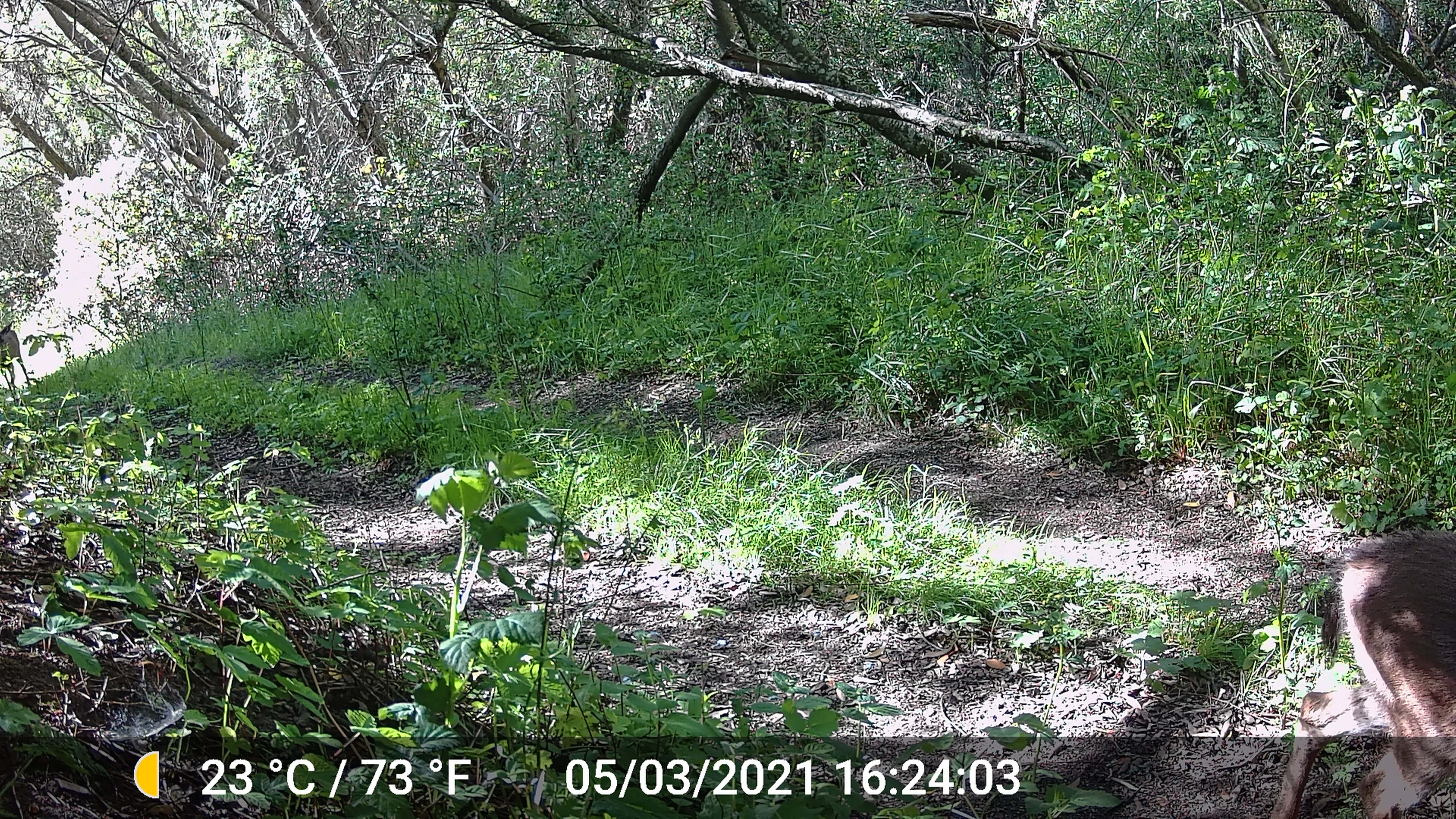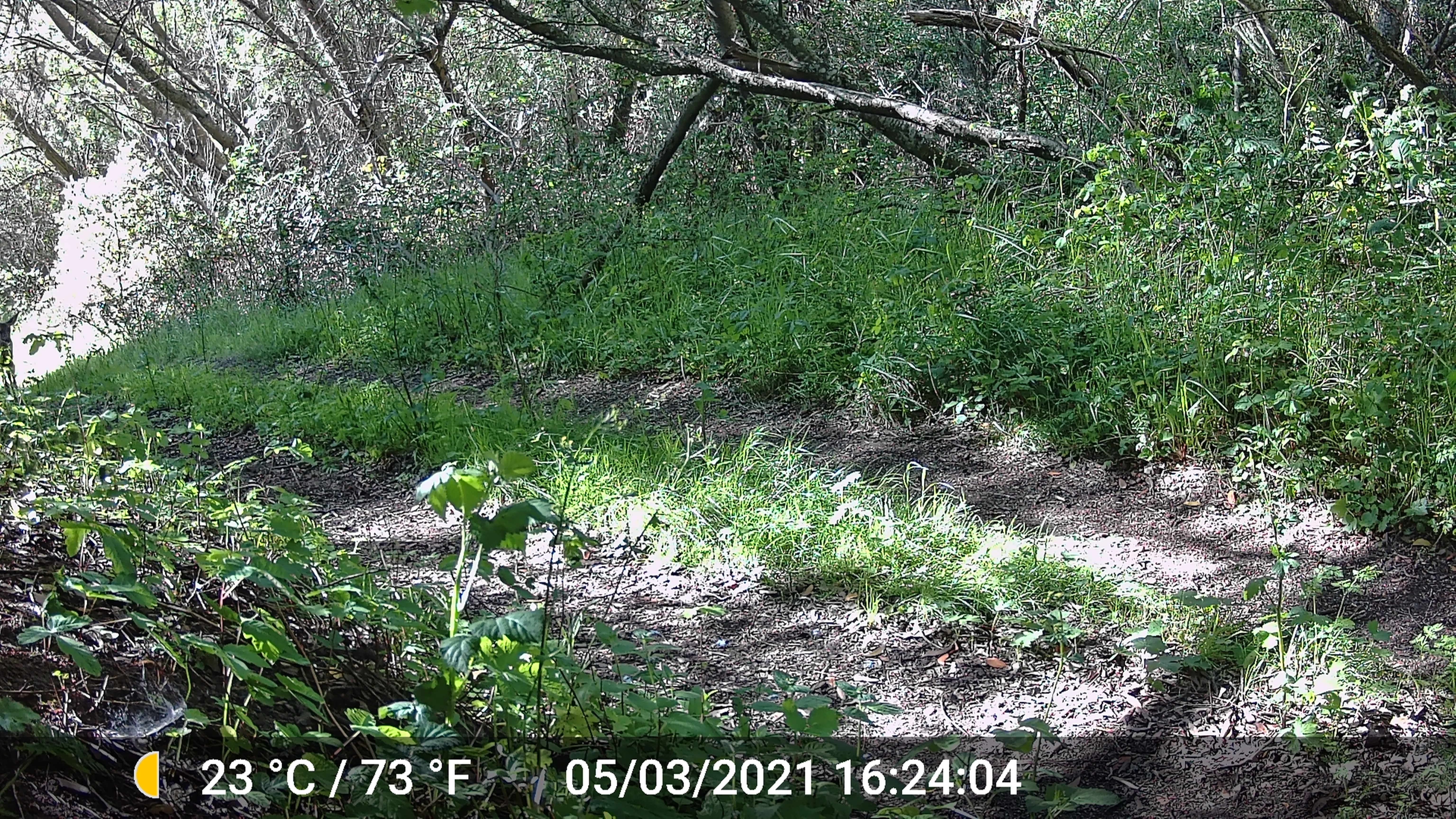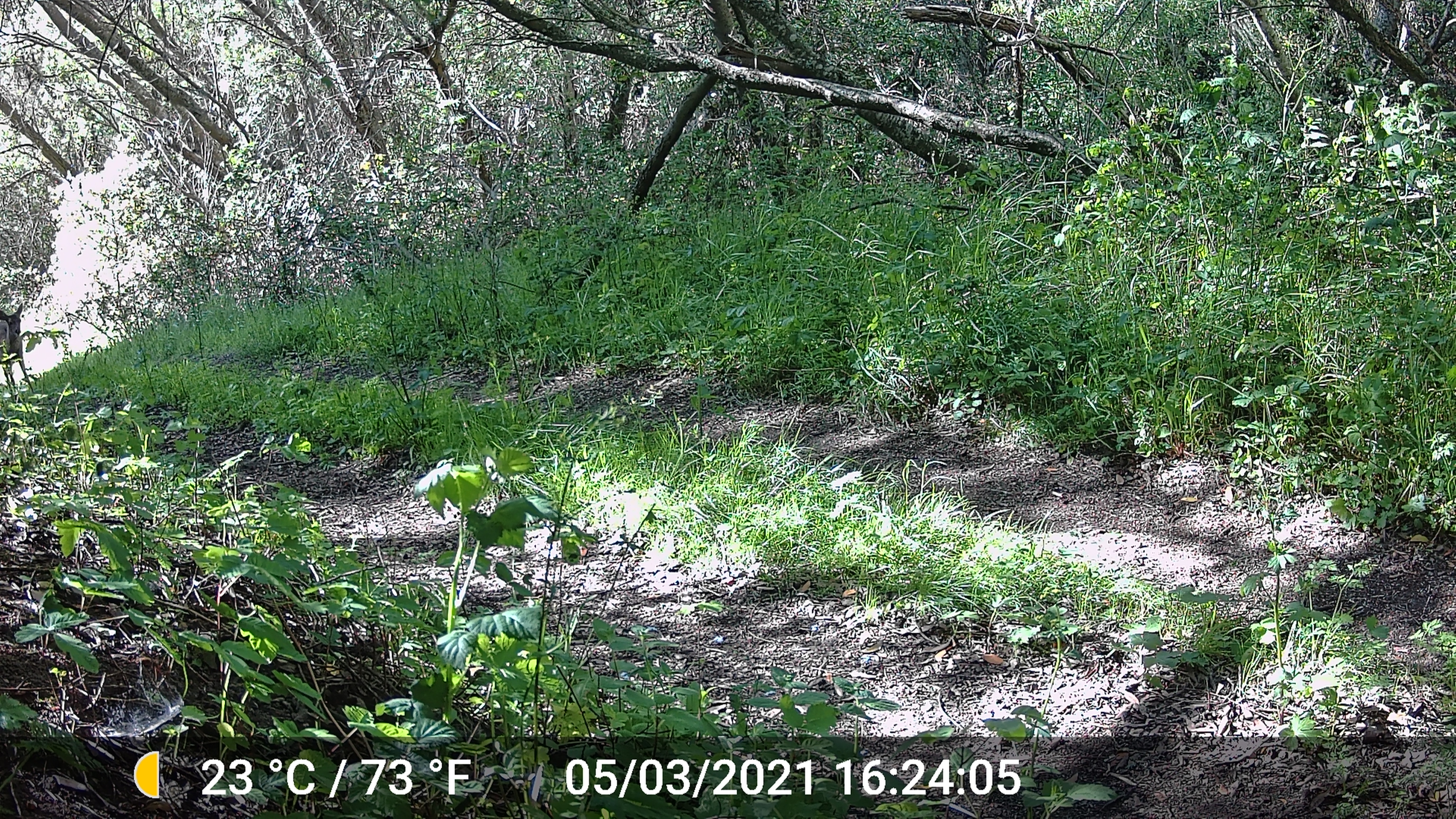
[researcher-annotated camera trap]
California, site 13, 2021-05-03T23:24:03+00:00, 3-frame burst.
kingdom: Animalia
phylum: Chordata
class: Mammalia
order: Artiodactyla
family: Cervidae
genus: Odocoileus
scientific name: Odocoileus hemionus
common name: mule deer